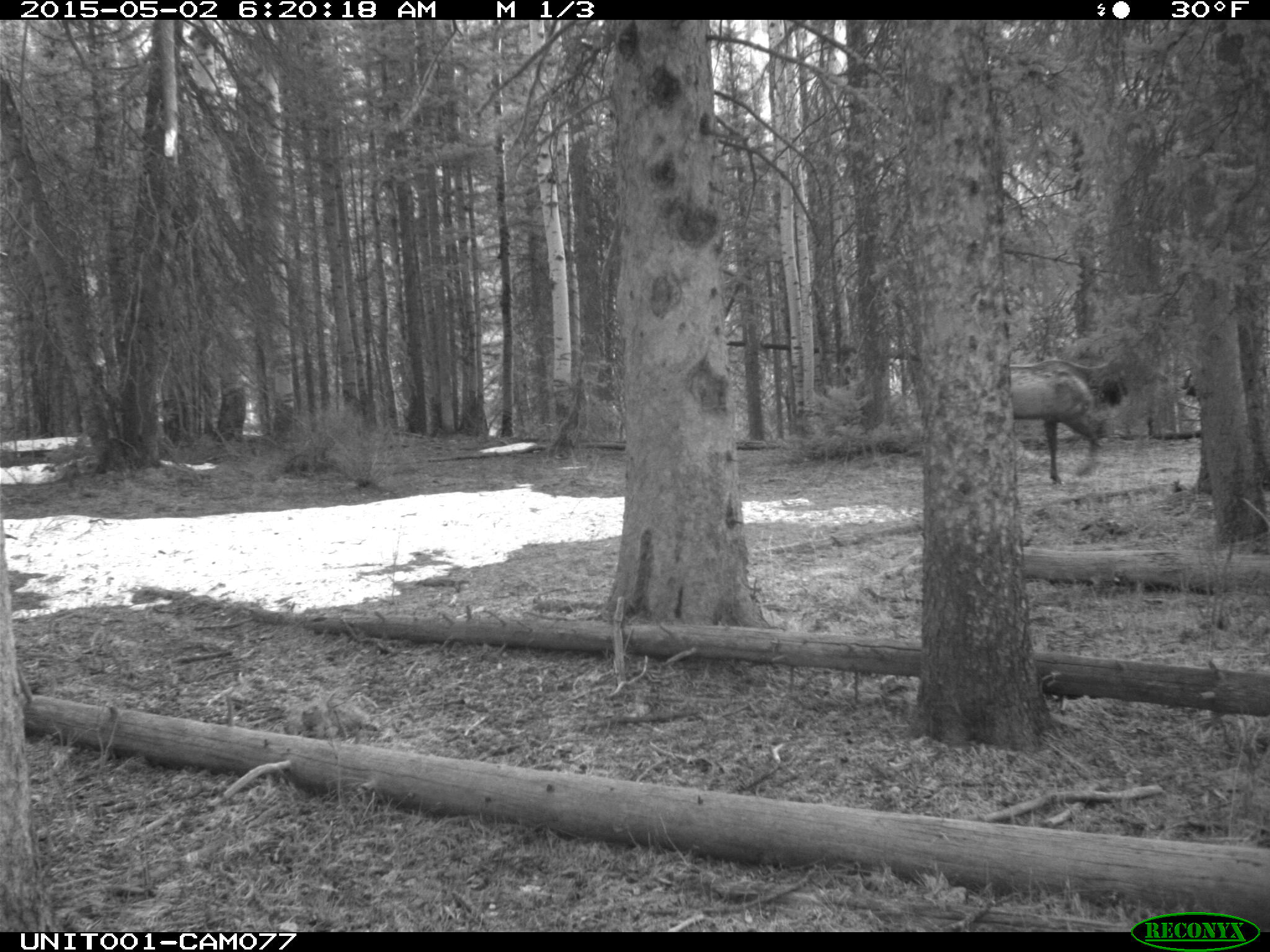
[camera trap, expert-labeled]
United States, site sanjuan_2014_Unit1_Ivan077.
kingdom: Animalia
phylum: Chordata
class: Mammalia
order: Artiodactyla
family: Cervidae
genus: Cervus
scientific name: Cervus elaphus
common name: red deer